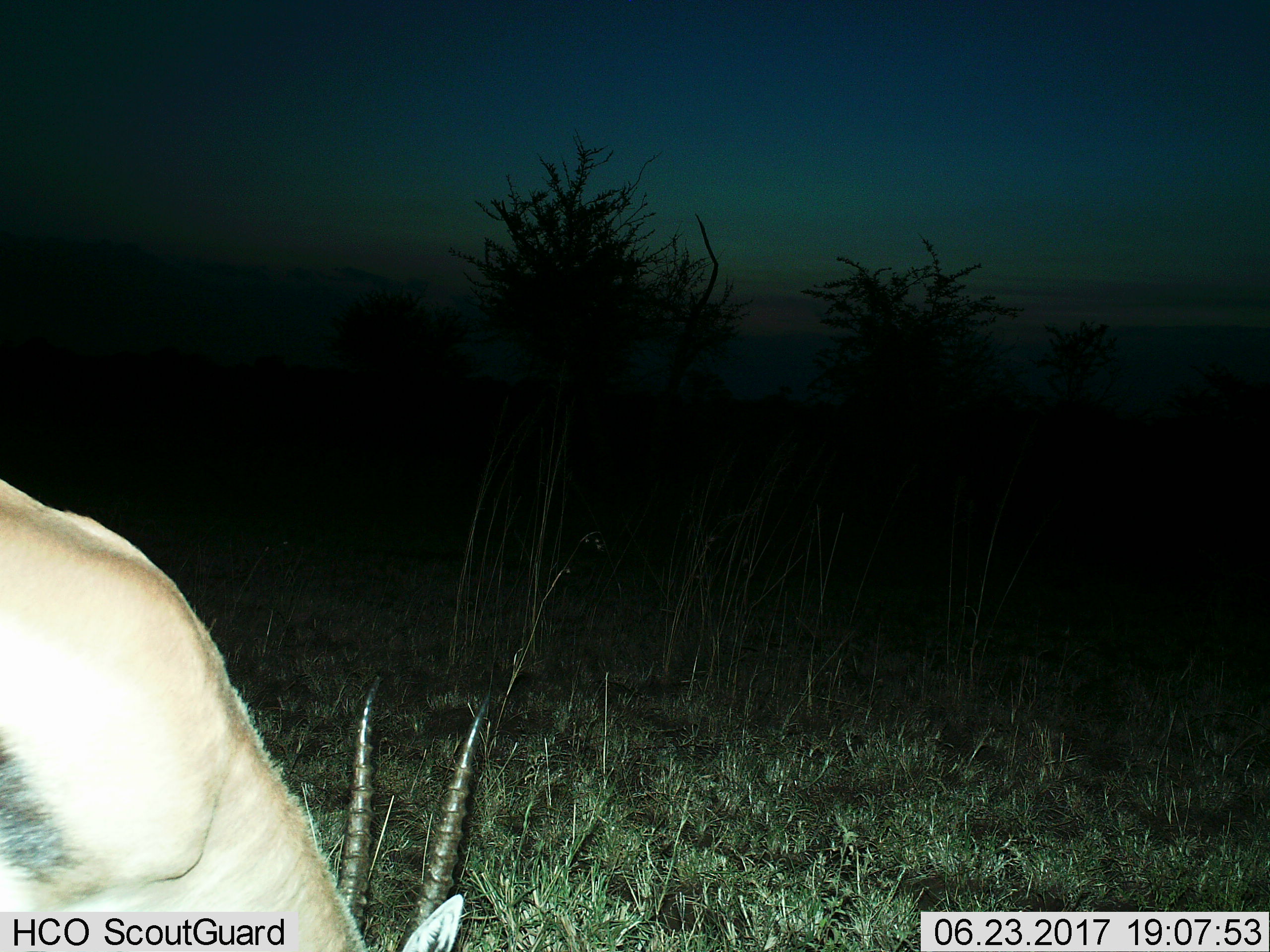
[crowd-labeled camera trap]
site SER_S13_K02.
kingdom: Animalia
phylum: Chordata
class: Mammalia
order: Artiodactyla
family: Bovidae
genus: Eudorcas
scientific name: Eudorcas thomsonii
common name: thomson's gazelle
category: gazellethomsons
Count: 1.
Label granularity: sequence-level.